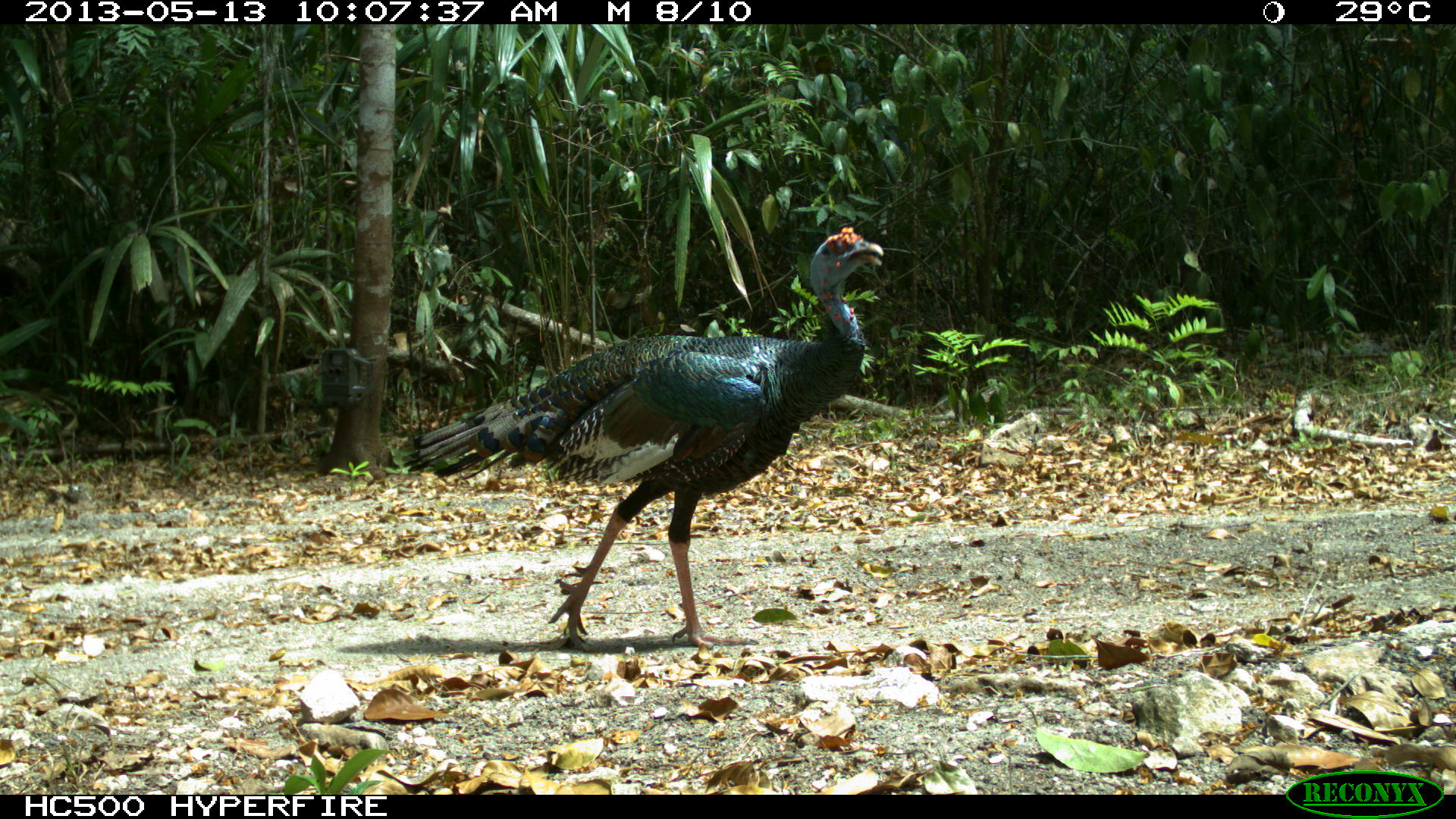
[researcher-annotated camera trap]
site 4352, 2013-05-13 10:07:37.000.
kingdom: Animalia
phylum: Chordata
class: Aves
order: Galliformes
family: Phasianidae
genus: Meleagris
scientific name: Meleagris ocellata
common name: ocellated turkey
Meleagris ocellata (ocellated turkey), count 3.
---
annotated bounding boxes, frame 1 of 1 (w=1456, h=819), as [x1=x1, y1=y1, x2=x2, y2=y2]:
meleagris ocellata: [x1=392, y1=226, x2=882, y2=652]